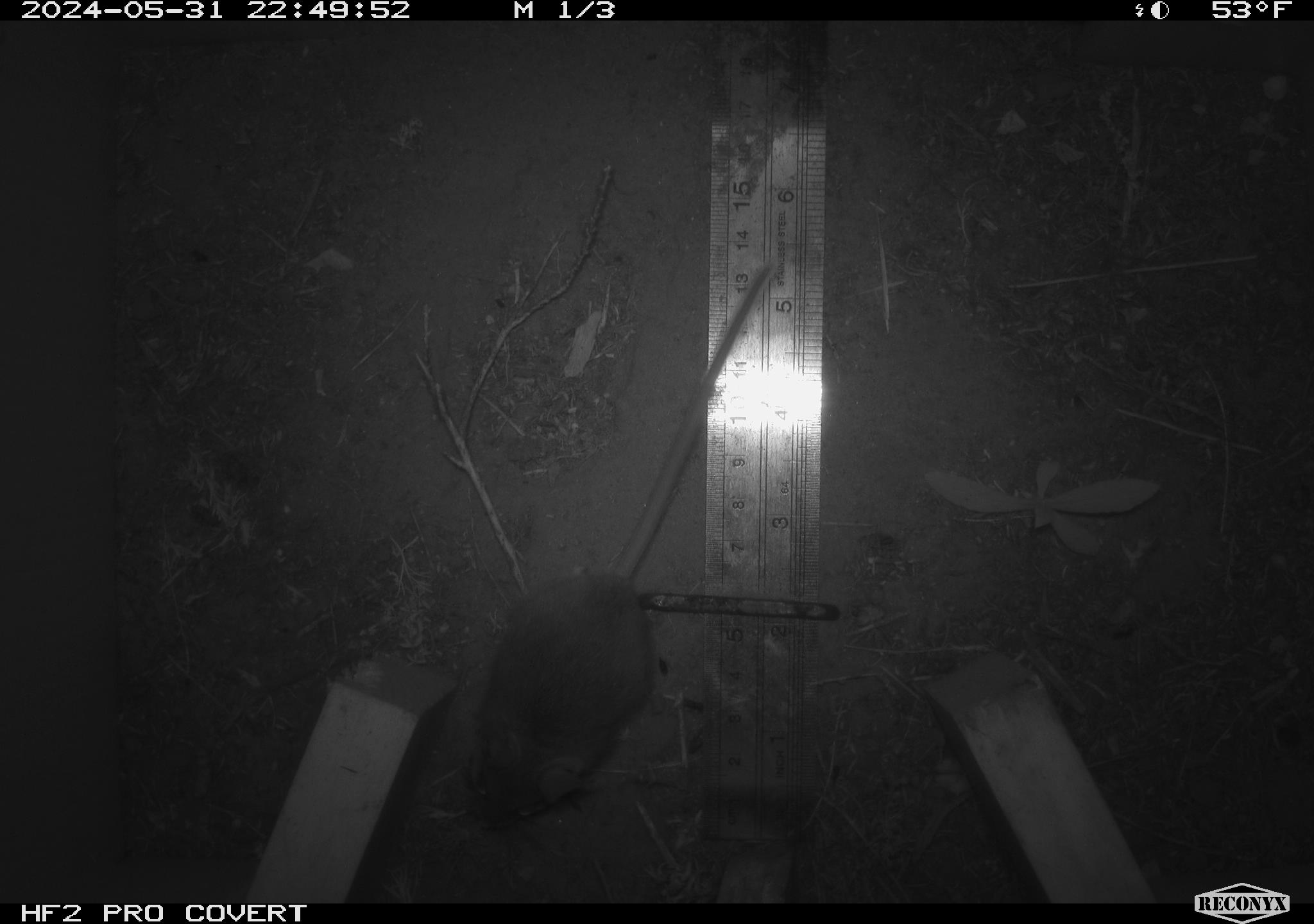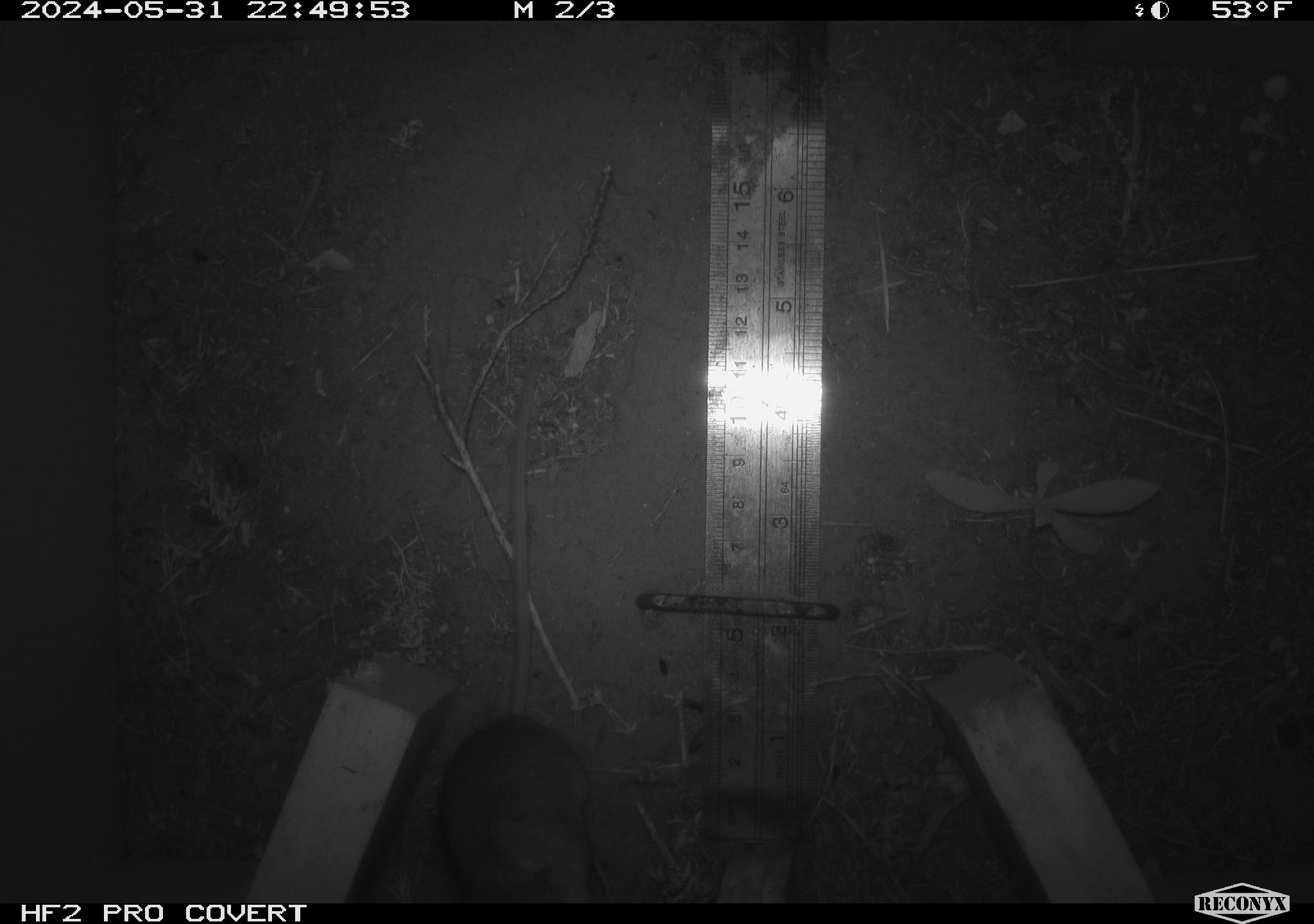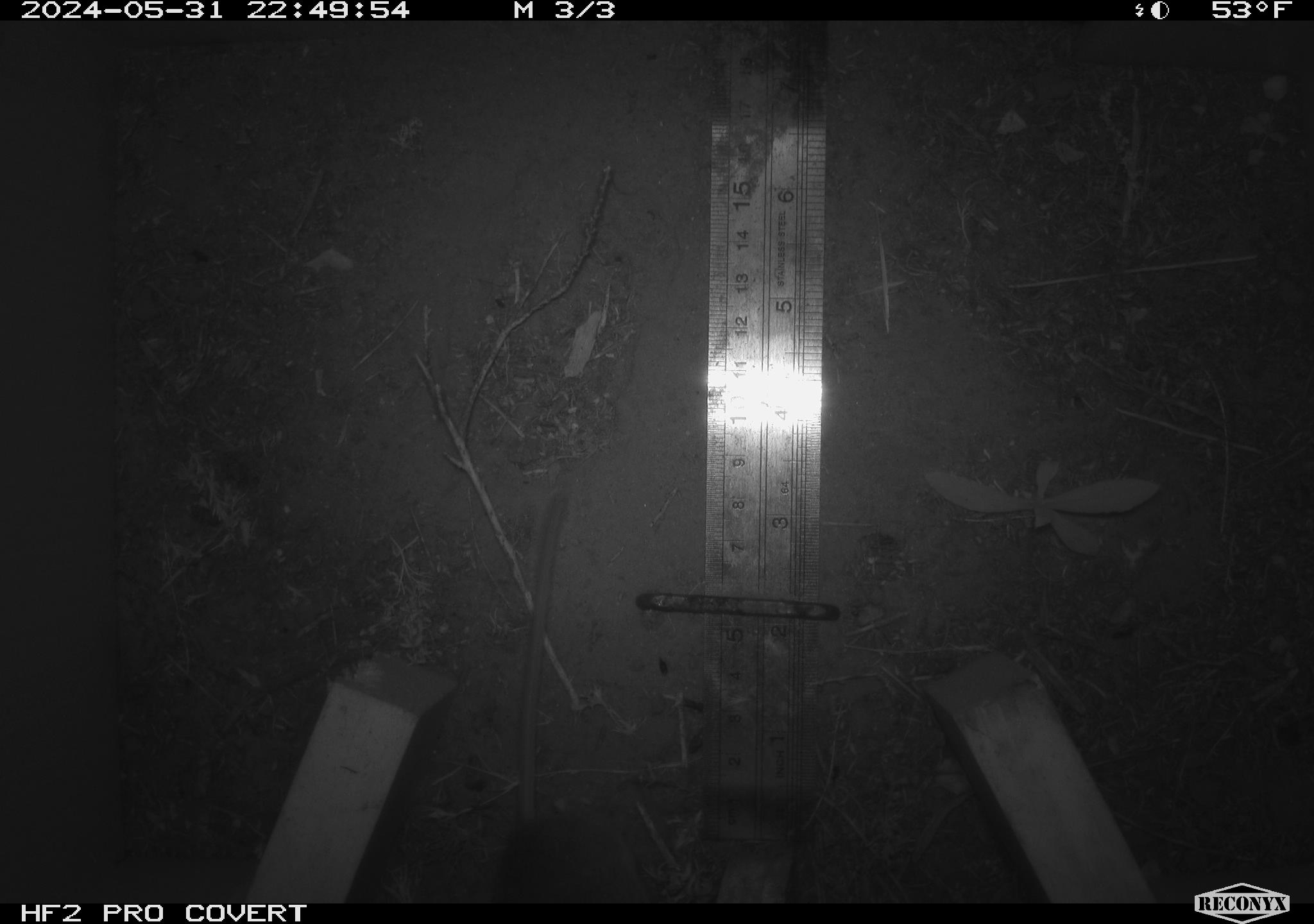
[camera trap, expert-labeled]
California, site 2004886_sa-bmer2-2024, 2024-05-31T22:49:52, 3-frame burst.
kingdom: Animalia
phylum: Chordata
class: Mammalia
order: Rodentia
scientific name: Rodentia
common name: mouse species